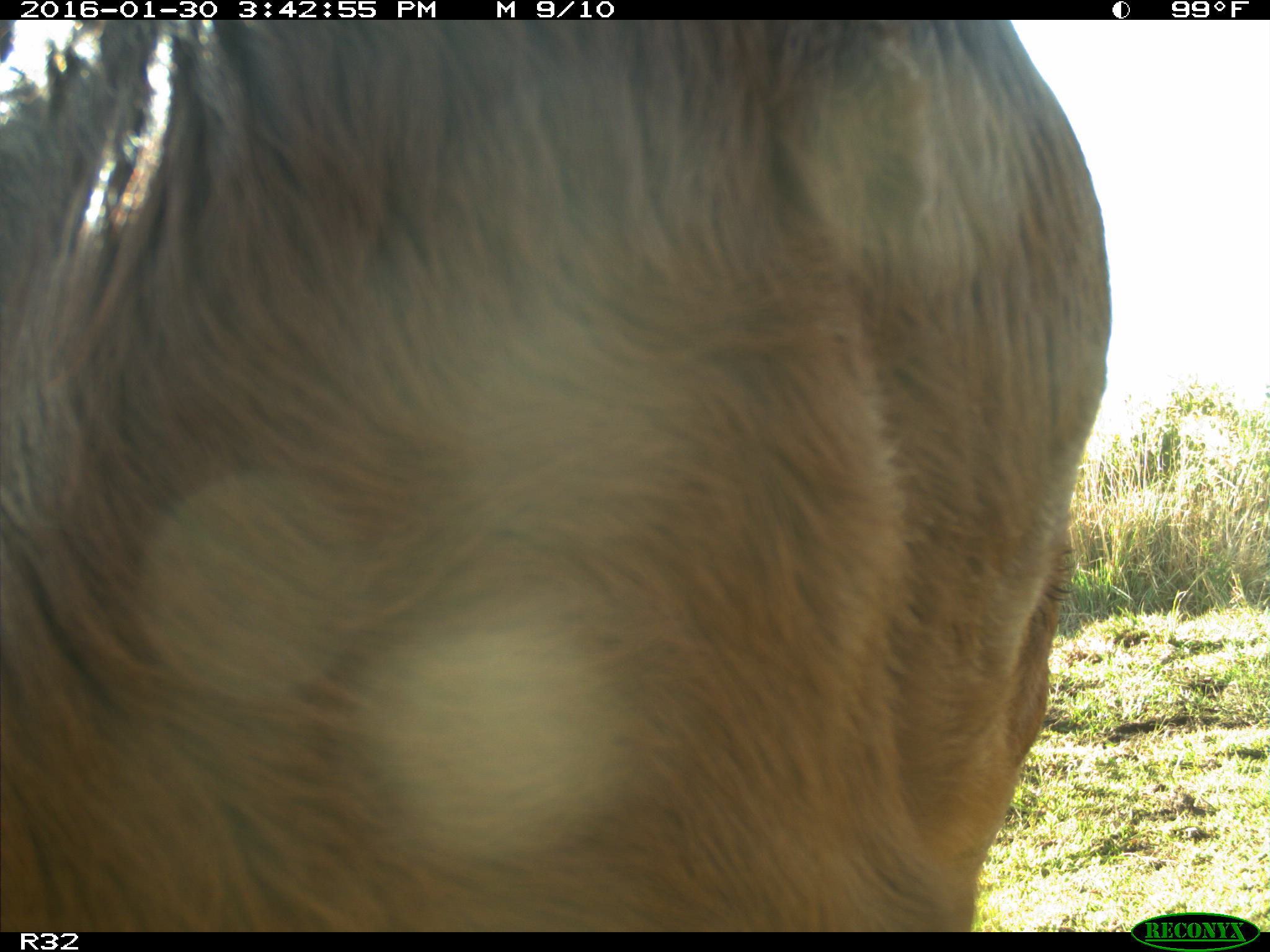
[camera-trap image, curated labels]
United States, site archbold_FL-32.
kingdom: Animalia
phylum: Chordata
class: Mammalia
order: Artiodactyla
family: Bovidae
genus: Bos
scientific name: Bos taurus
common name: domestic cow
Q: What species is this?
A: Bos taurus (domestic cow).